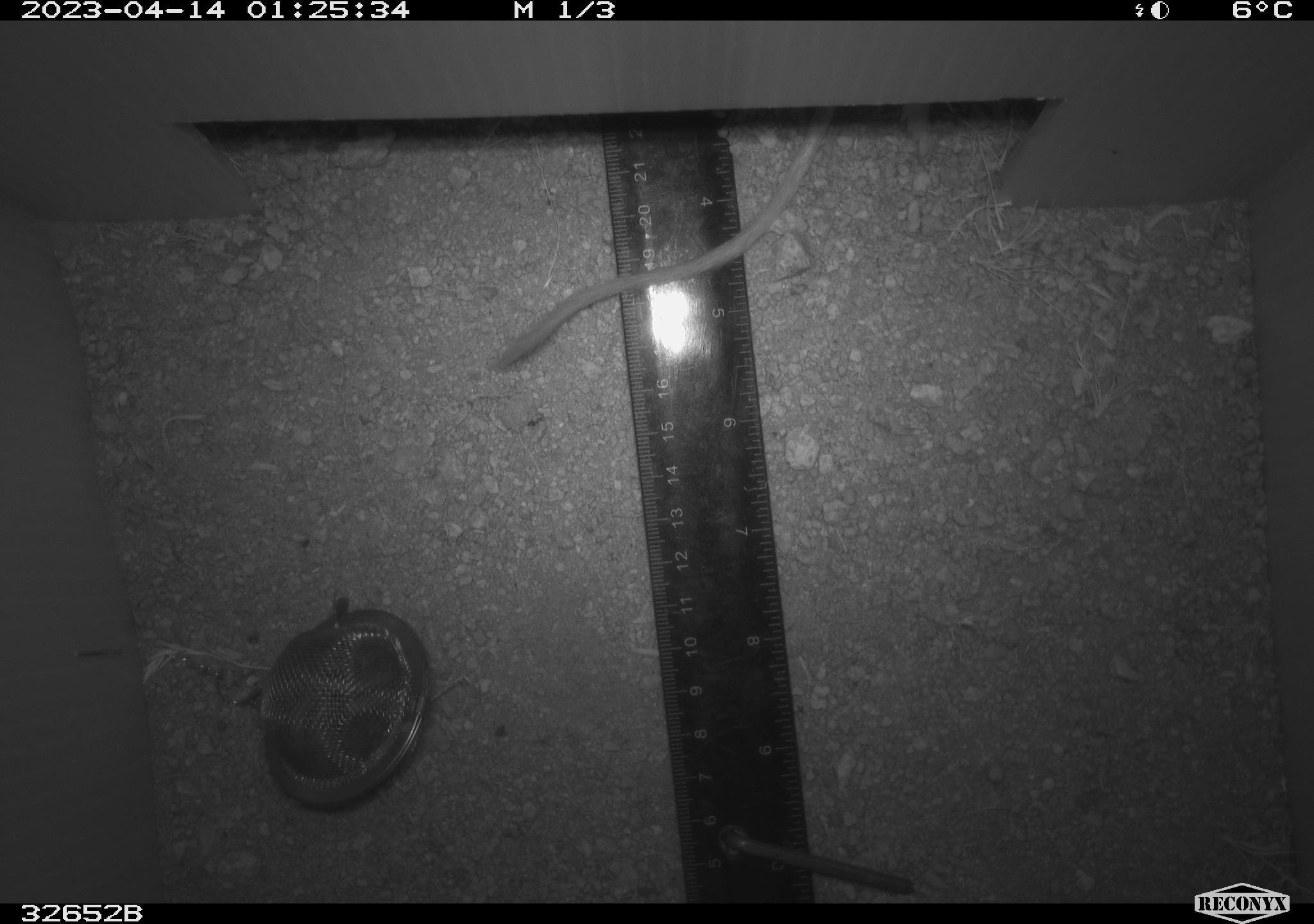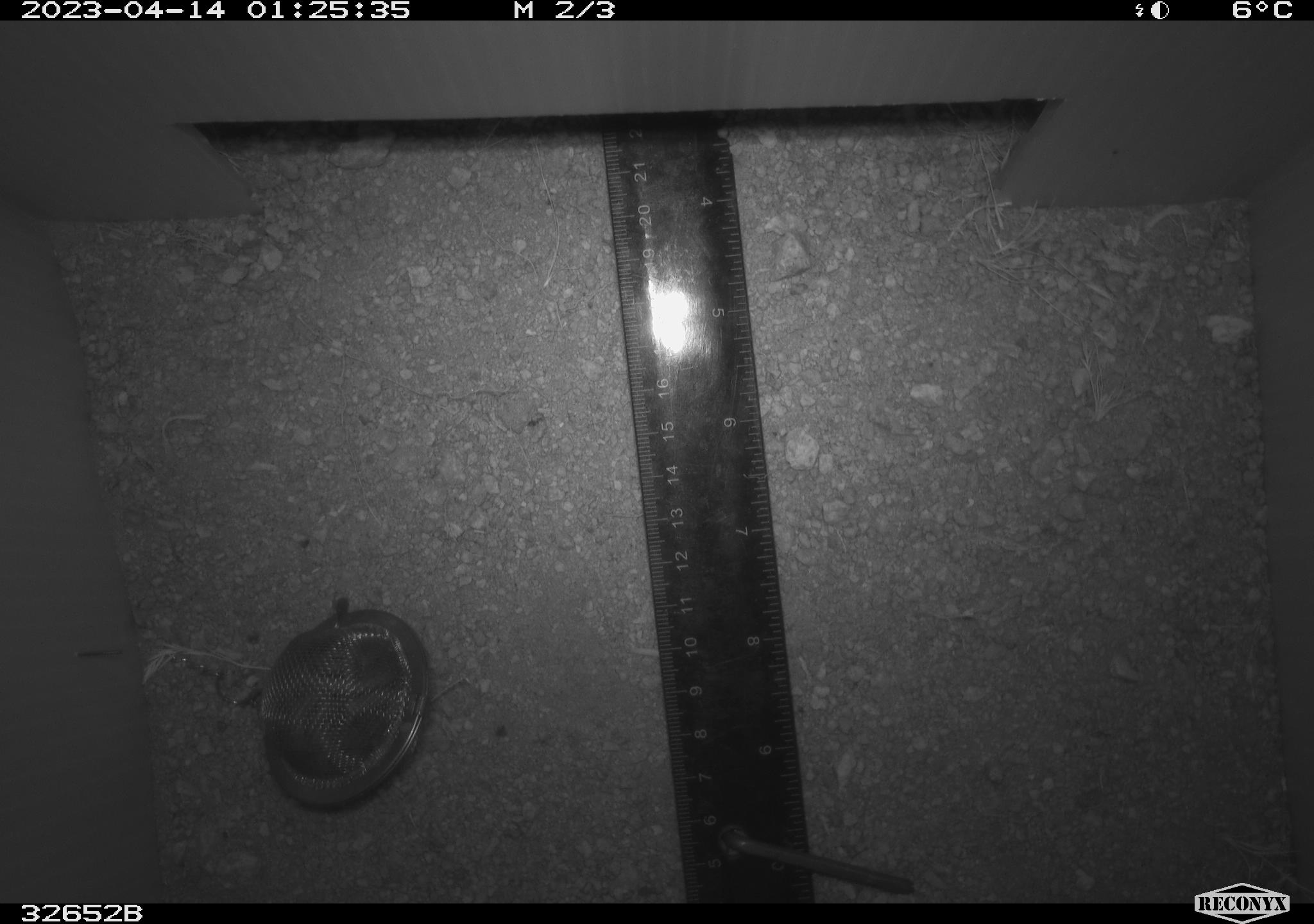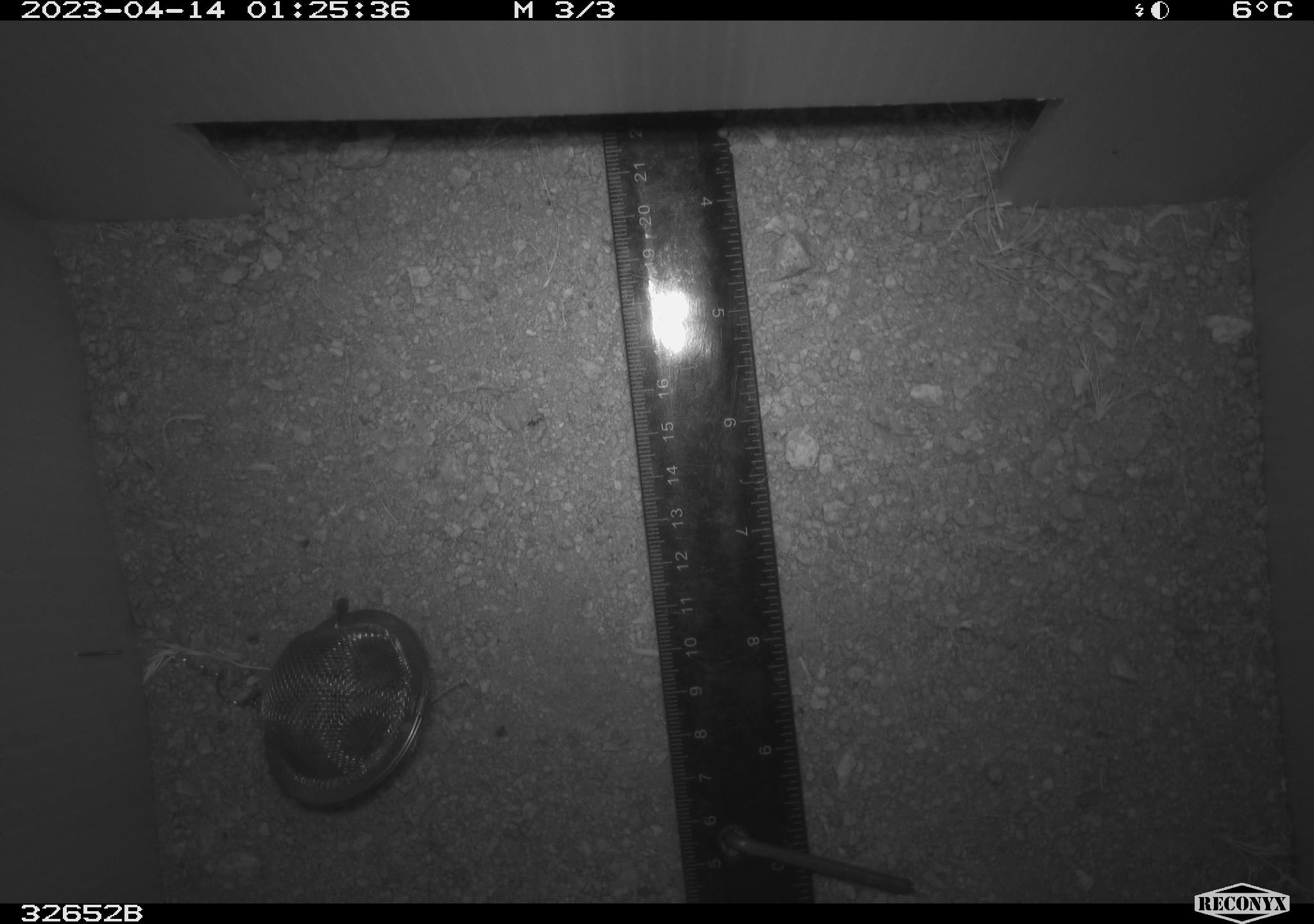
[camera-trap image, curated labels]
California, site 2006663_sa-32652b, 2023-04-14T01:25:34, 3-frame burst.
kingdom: Animalia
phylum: Chordata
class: Mammalia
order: Rodentia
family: Heteromyidae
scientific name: Heteromyidae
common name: kangaroo rats and pocket mice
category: heteromyidae family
Heteromyidae family (kangaroo rats and pocket mice) (Heteromyidae).